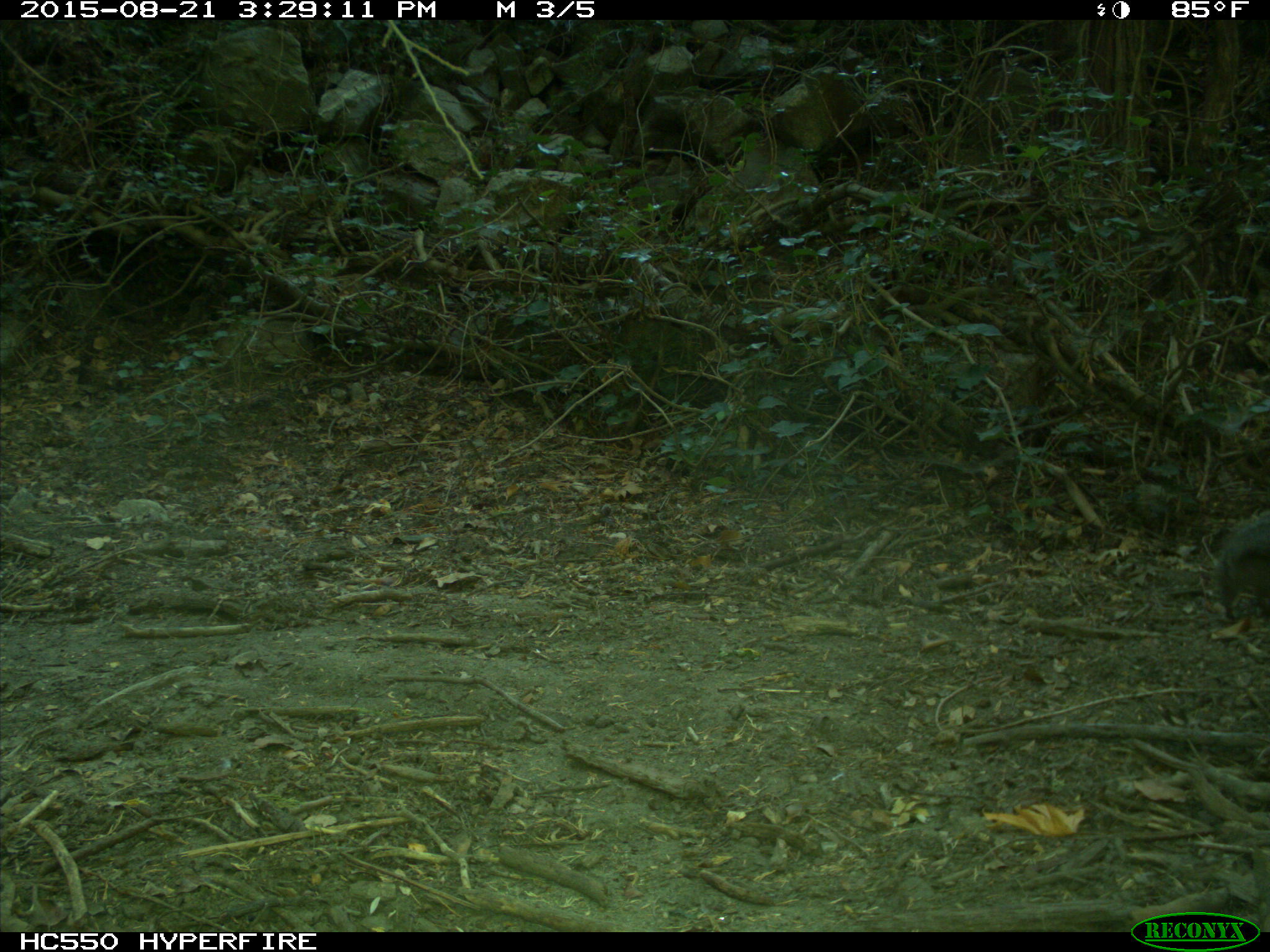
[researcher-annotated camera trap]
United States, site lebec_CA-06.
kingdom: Animalia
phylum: Chordata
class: Mammalia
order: Rodentia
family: Sciuridae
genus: Sciurus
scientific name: Sciurus carolinensis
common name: eastern gray squirrel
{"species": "Sciurus carolinensis (eastern gray squirrel)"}